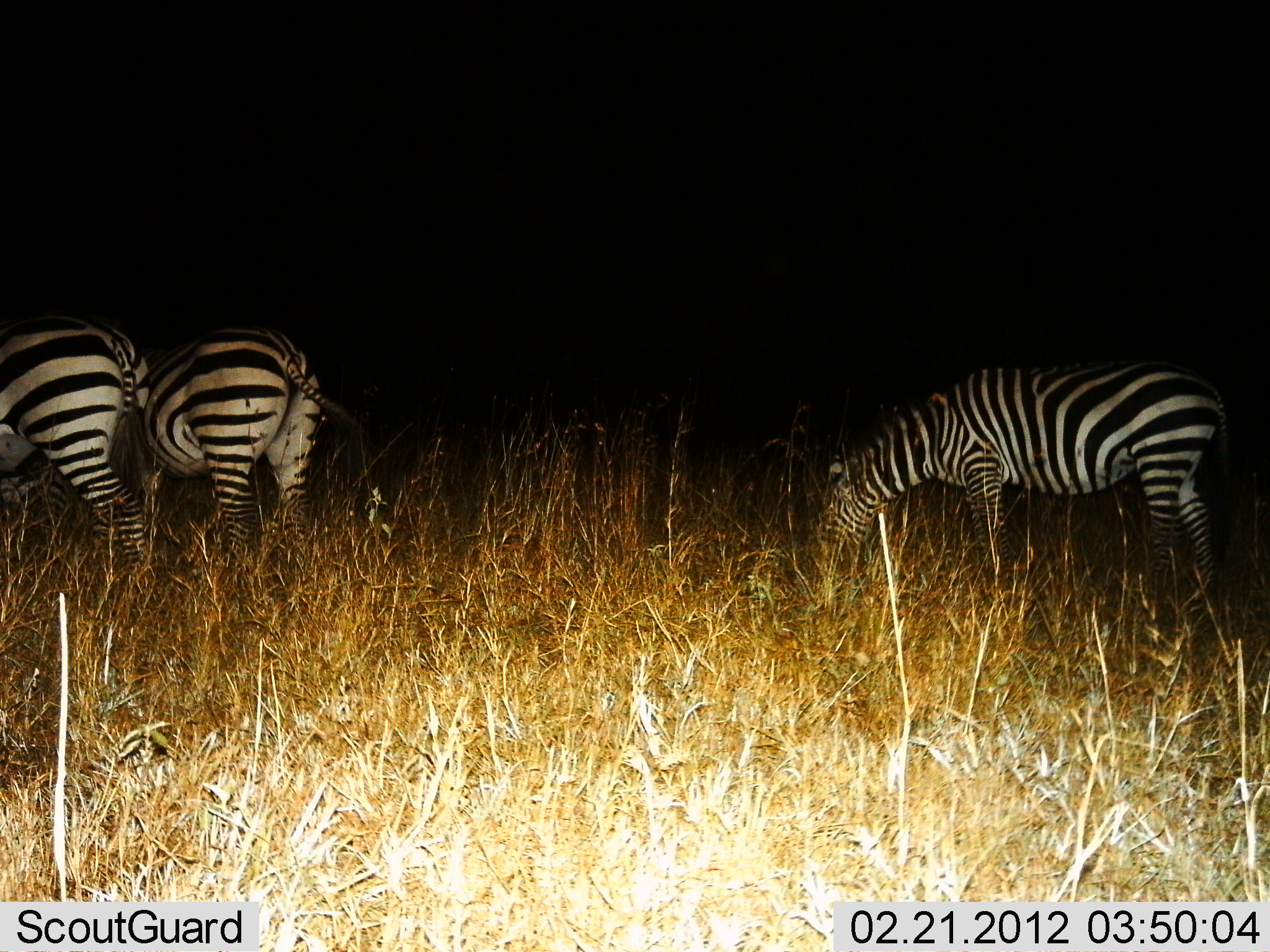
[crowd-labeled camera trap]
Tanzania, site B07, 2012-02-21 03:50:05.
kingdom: Animalia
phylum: Chordata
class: Mammalia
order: Perissodactyla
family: Equidae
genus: Equus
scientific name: Equus quagga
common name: plains zebra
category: zebra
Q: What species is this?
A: Zebra (plains zebra) (Equus quagga).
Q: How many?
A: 3.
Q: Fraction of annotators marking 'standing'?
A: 17%.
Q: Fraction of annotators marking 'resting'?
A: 0%.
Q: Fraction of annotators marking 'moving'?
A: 0%.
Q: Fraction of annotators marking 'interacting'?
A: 6%.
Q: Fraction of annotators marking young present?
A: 0%.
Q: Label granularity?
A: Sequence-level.